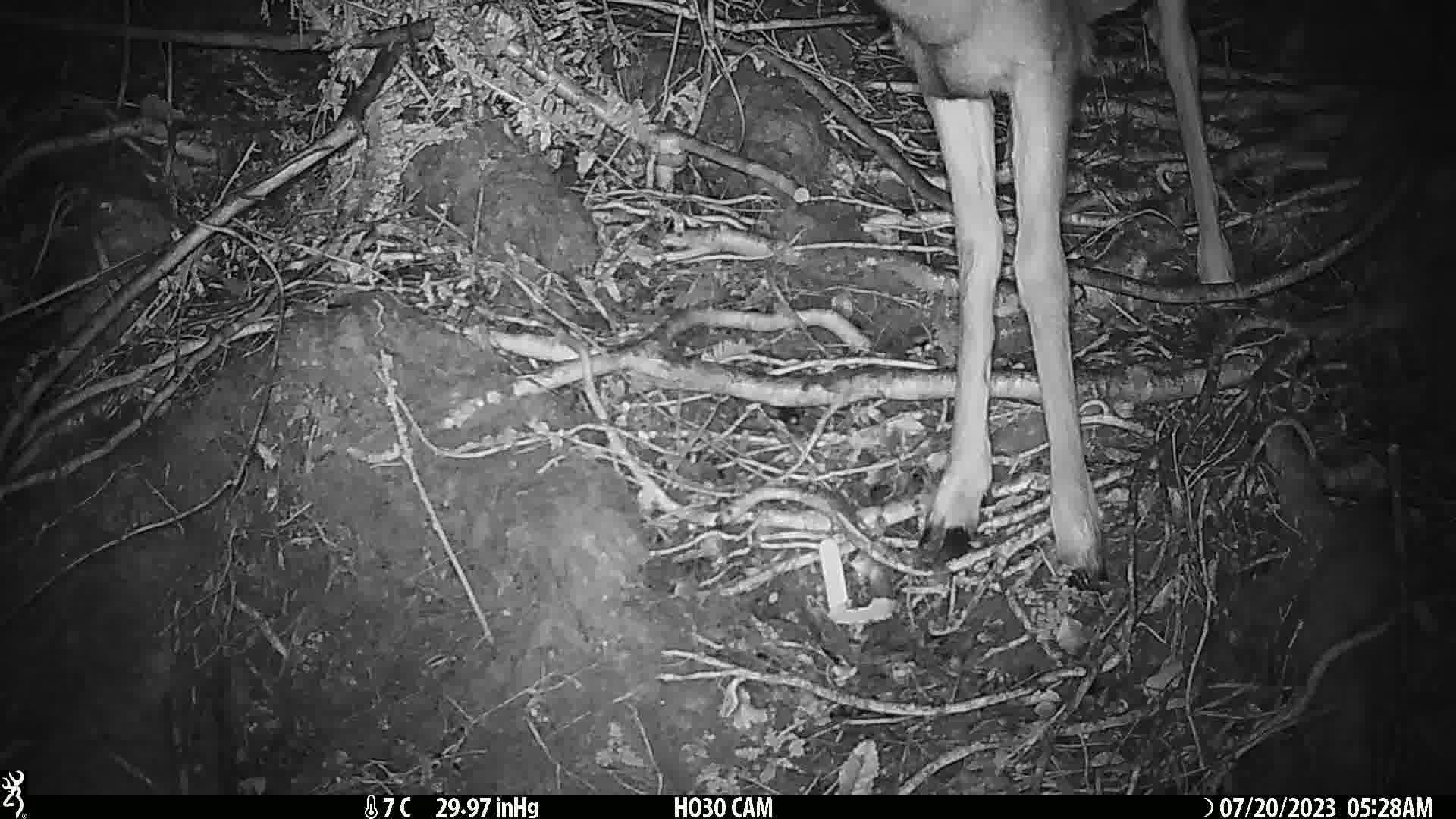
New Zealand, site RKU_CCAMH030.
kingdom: Animalia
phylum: Chordata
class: Mammalia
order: Artiodactyla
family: Cervidae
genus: Odocoileus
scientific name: Odocoileus virginianus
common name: white-tailed deer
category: white tailed deer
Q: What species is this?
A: White tailed deer (white-tailed deer) (Odocoileus virginianus).